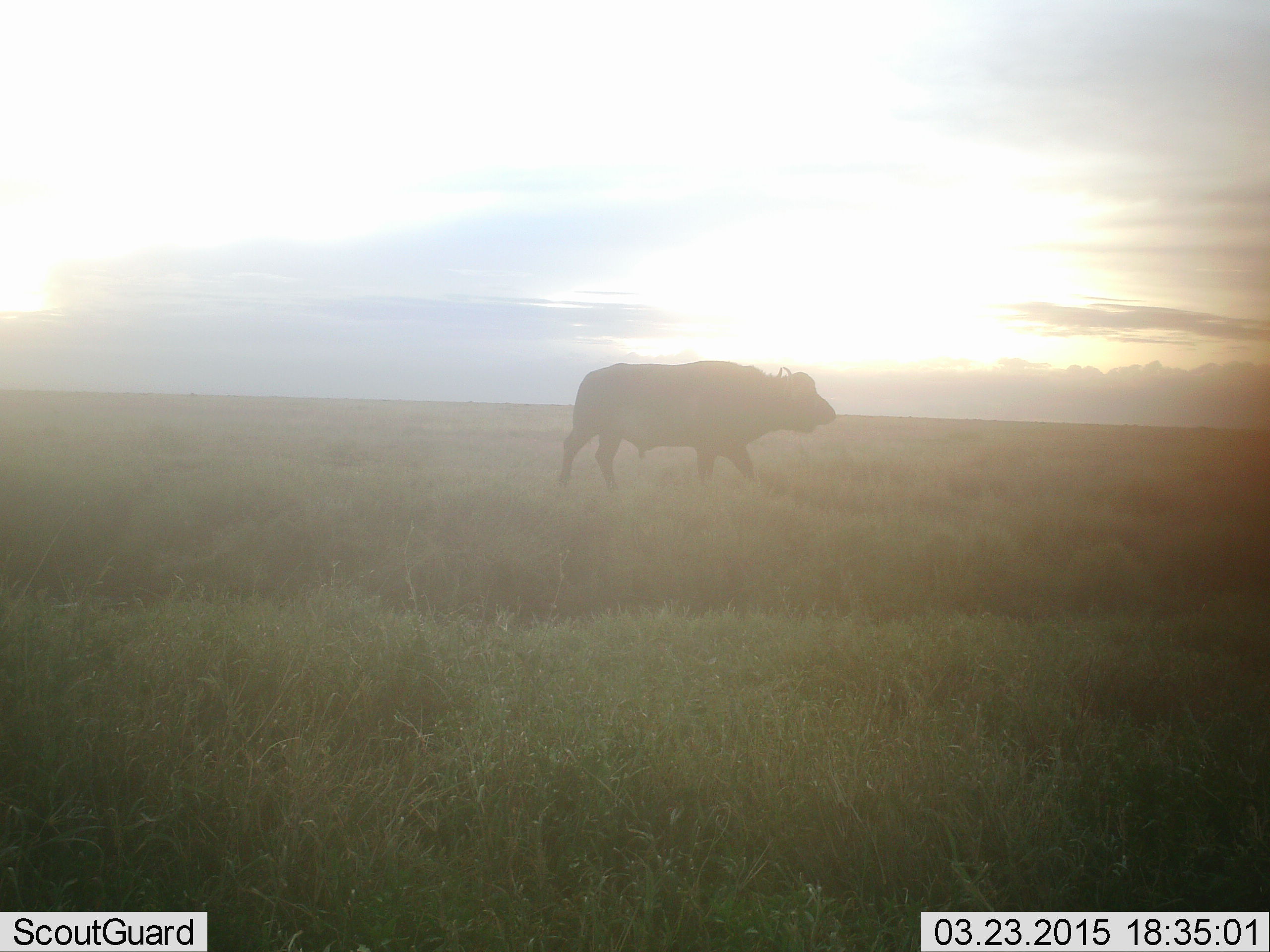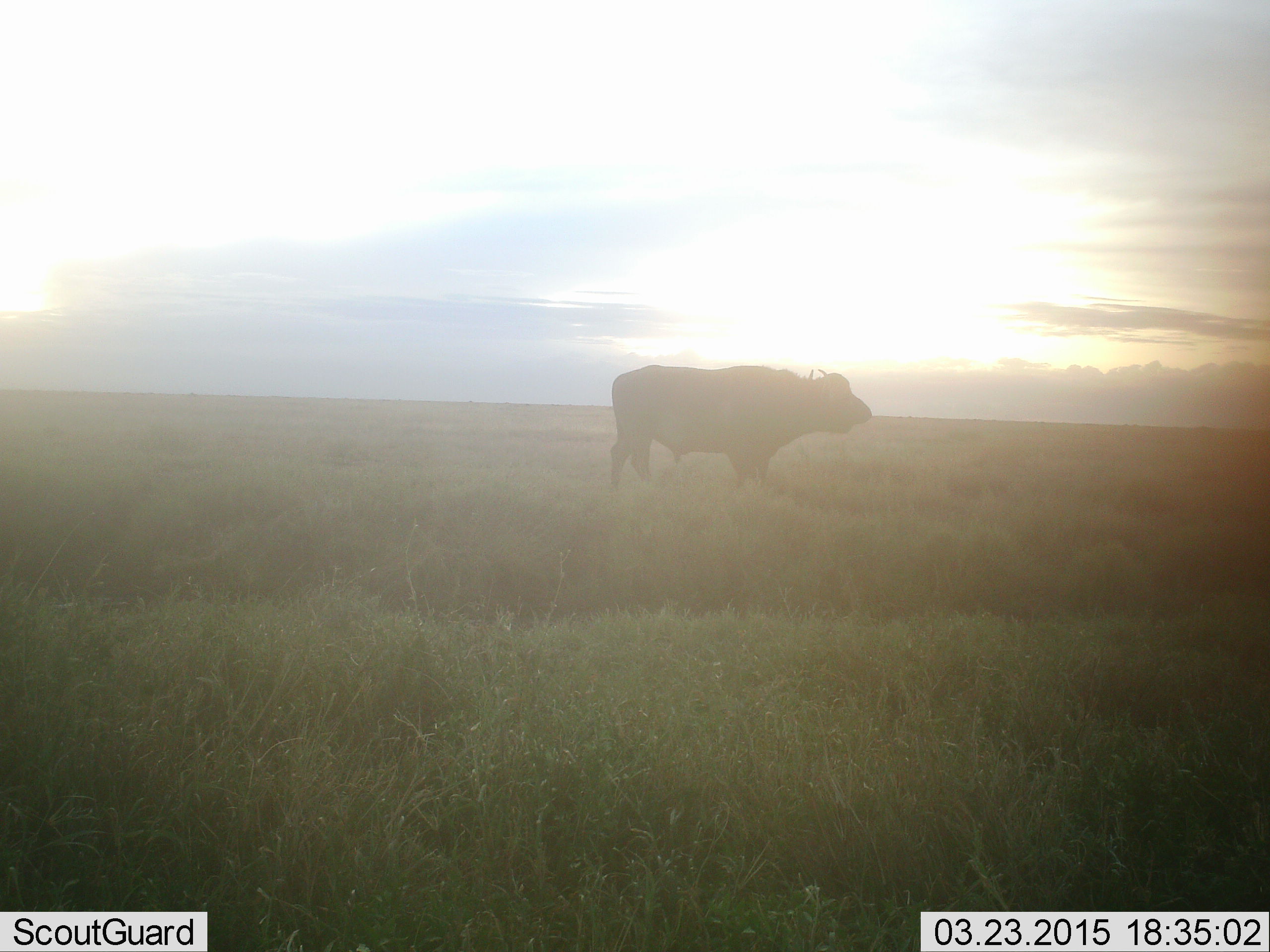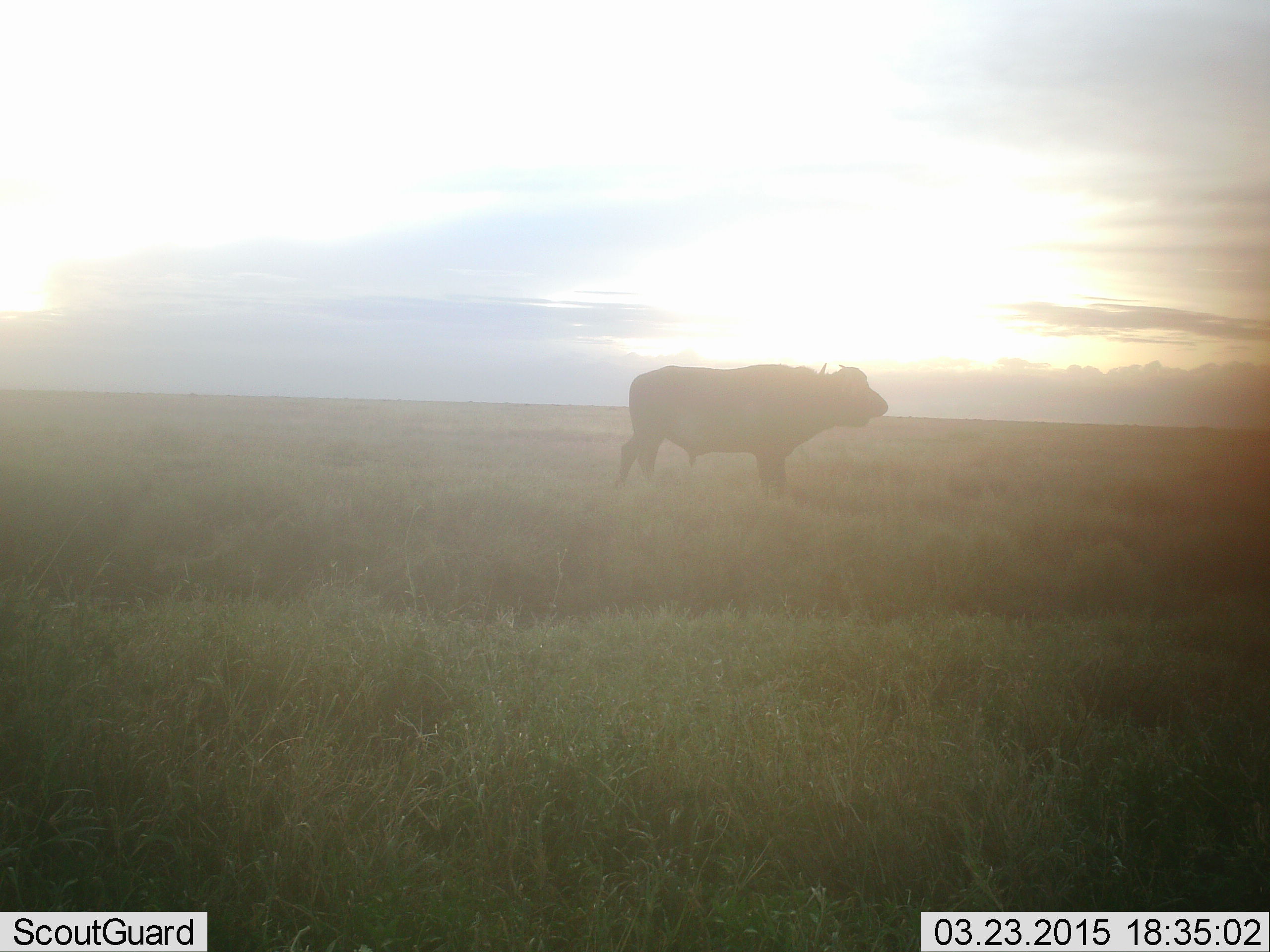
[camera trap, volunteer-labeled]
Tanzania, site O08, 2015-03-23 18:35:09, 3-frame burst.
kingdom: Animalia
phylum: Chordata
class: Mammalia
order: Artiodactyla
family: Bovidae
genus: Syncerus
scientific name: Syncerus caffer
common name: cape buffalo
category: buffalo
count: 1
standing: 60%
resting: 0%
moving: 40%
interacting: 0%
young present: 0%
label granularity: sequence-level